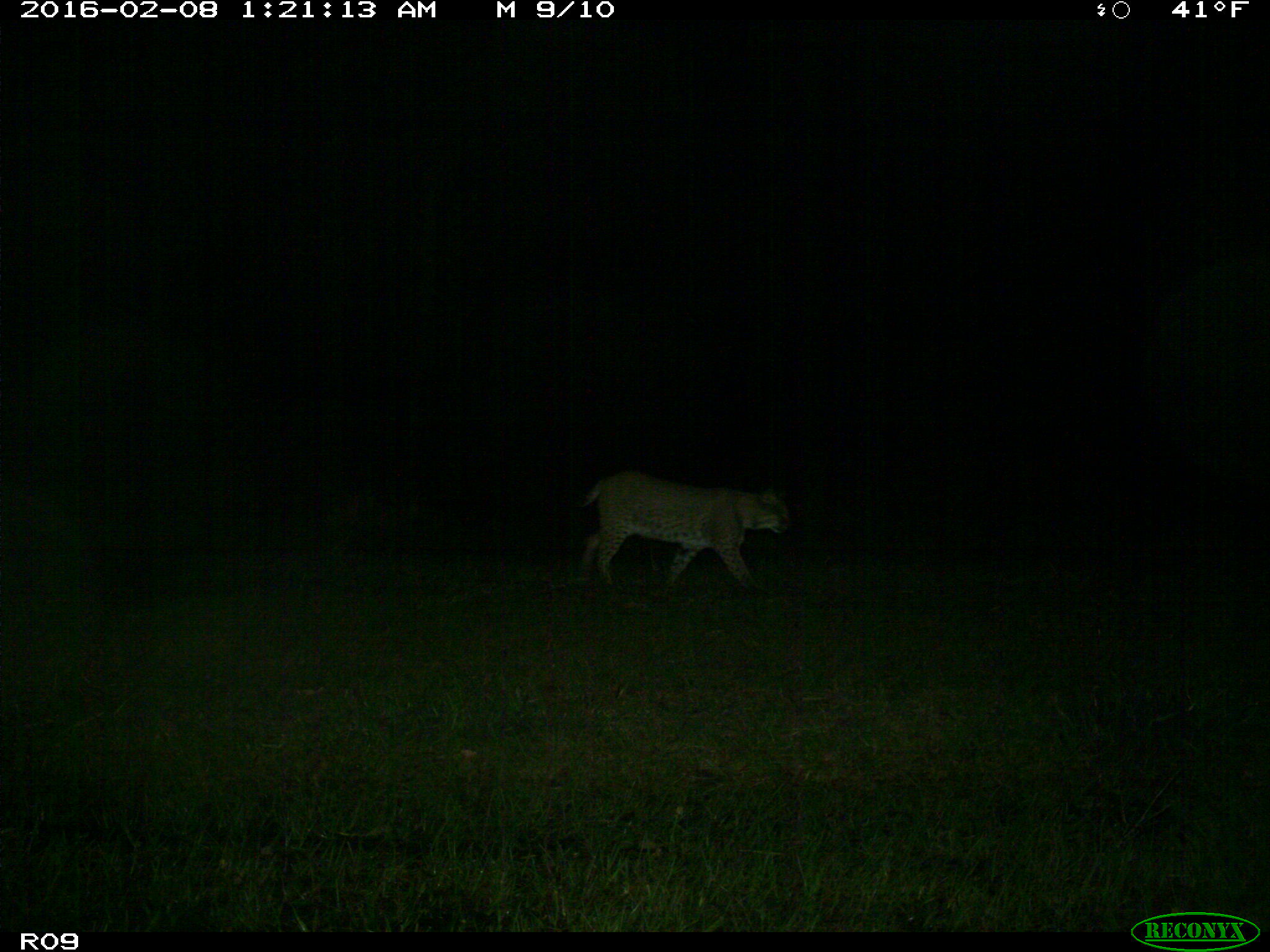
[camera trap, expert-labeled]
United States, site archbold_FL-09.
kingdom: Animalia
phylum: Chordata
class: Mammalia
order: Carnivora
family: Felidae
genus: Lynx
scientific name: Lynx rufus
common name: bobcat